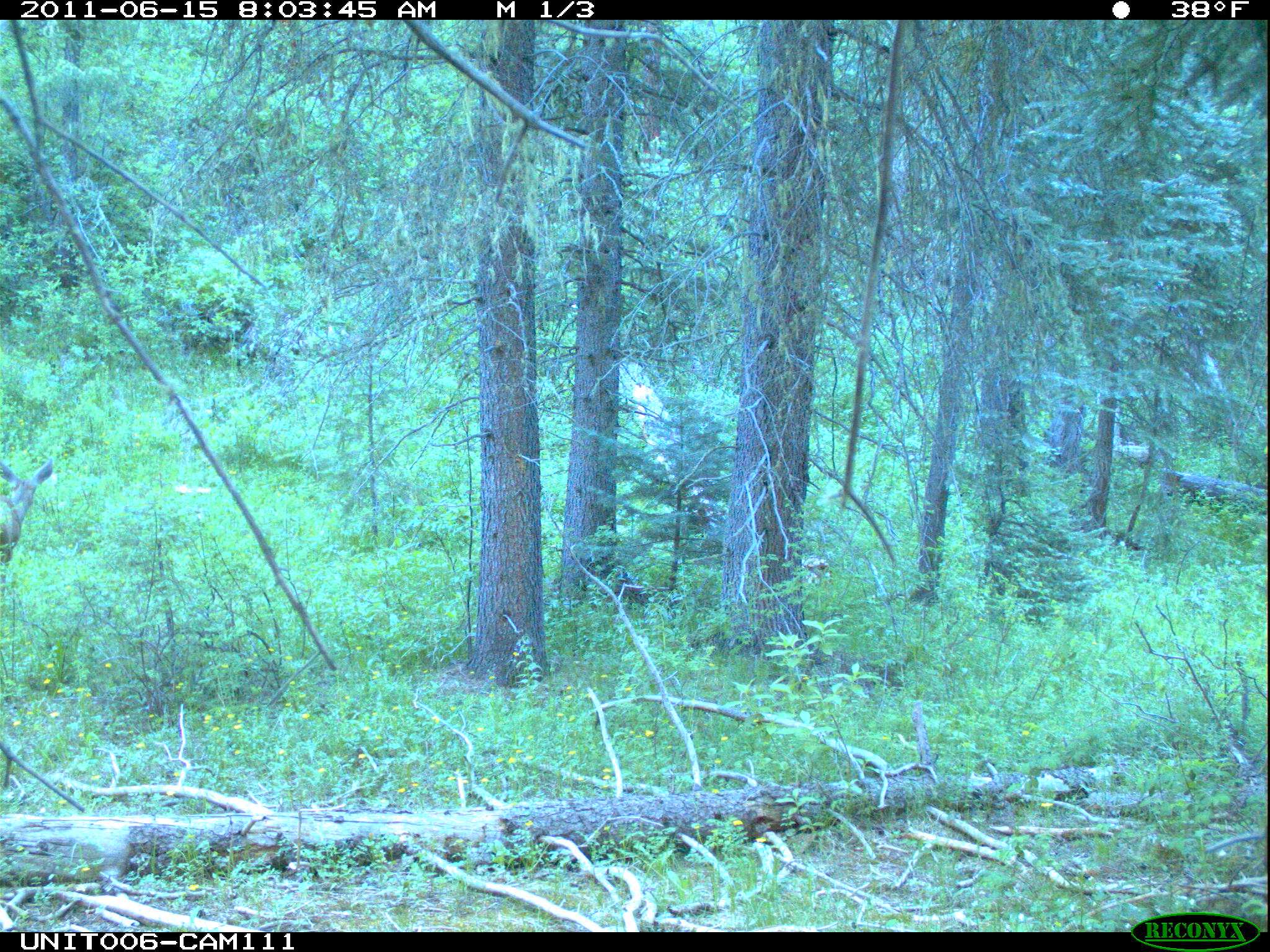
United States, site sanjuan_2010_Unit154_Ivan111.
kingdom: Animalia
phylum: Chordata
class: Mammalia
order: Artiodactyla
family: Cervidae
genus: Odocoileus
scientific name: Odocoileus hemionus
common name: mule deer